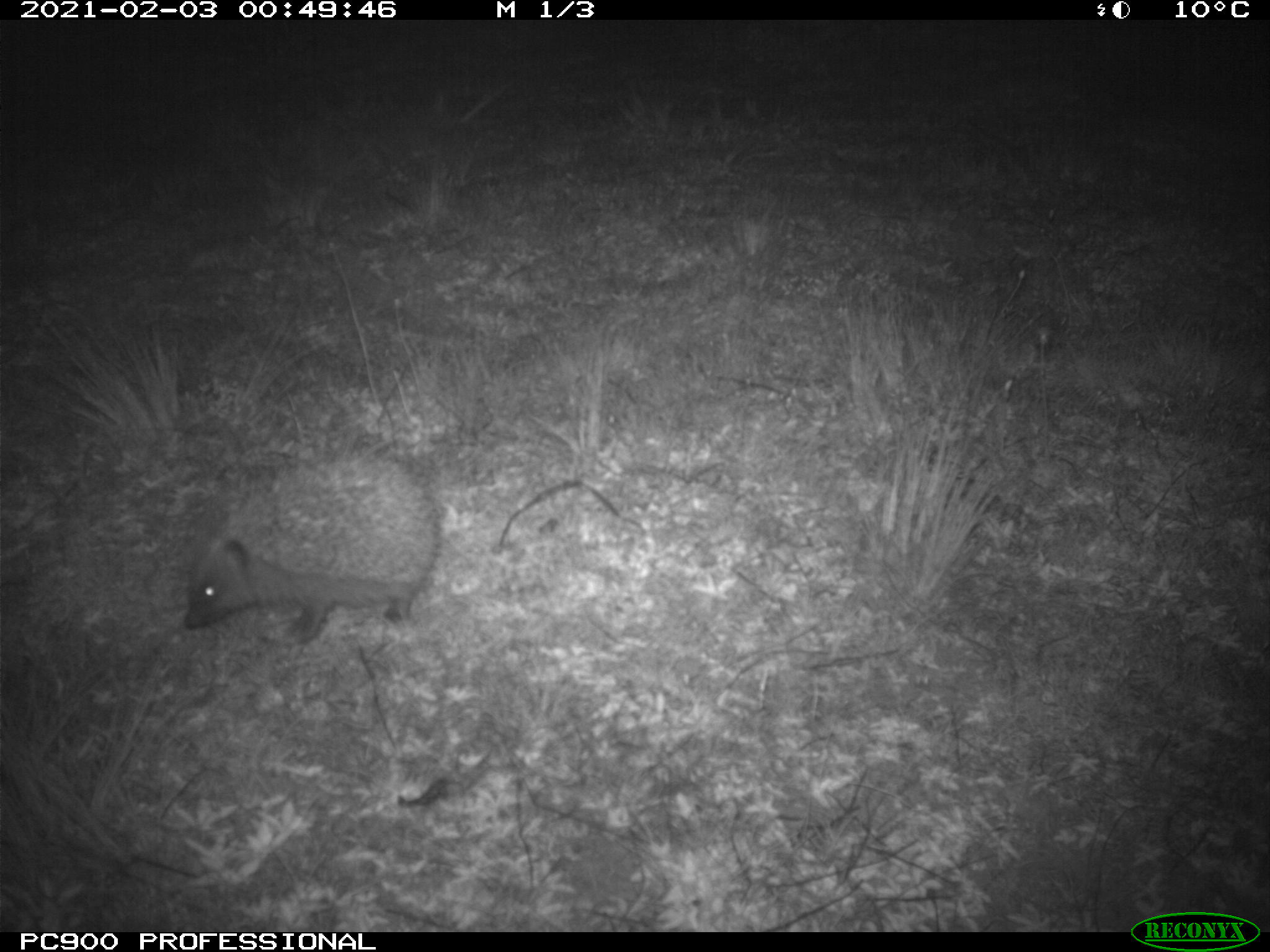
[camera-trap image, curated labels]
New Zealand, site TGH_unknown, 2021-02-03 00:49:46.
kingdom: Animalia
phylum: Chordata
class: Mammalia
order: Eulipotyphla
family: Erinaceidae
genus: Erinaceus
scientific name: Erinaceus europaeus europaeus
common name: european hedgehog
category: hedgehog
Hedgehog (european hedgehog) (Erinaceus europaeus europaeus).